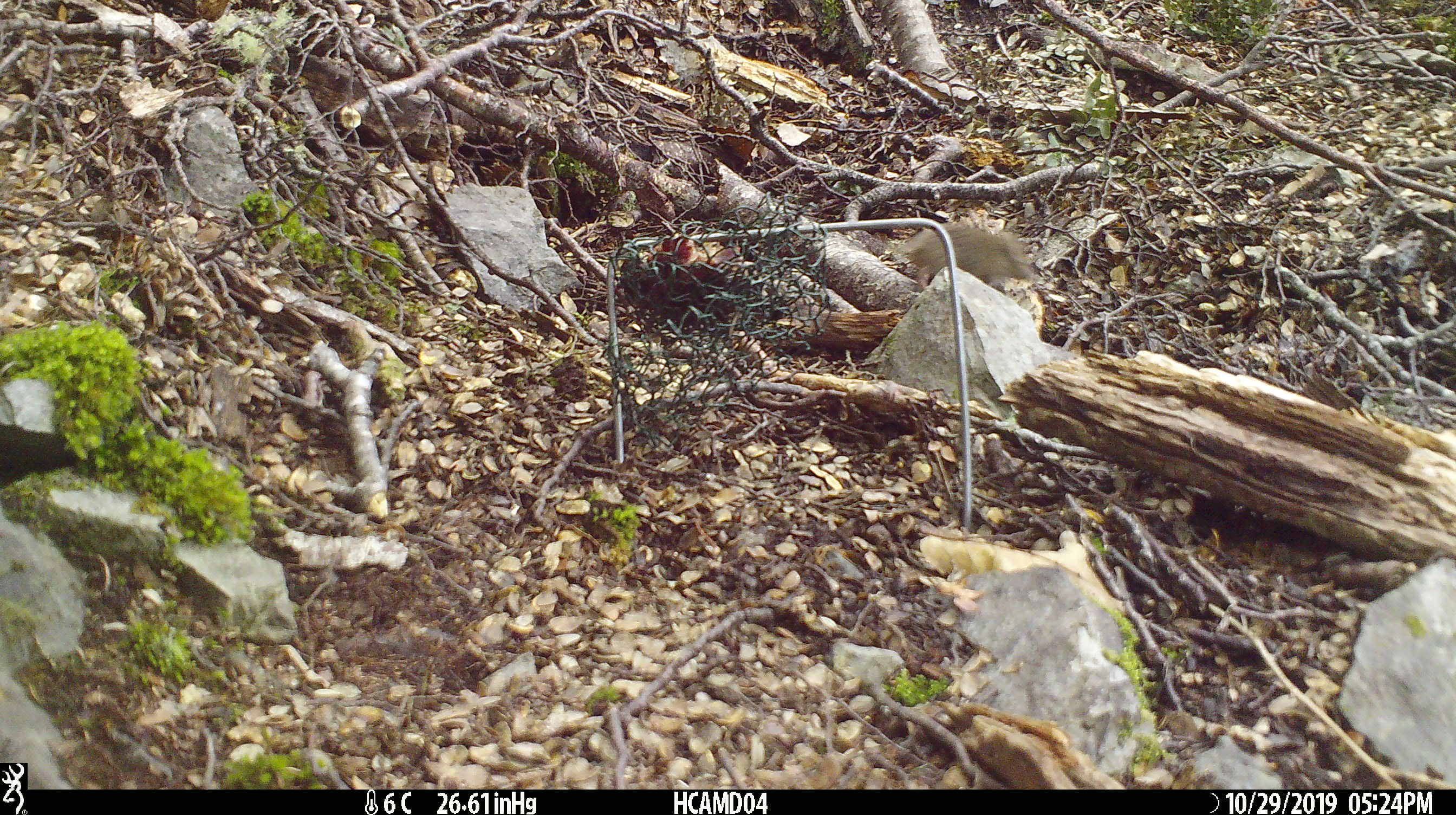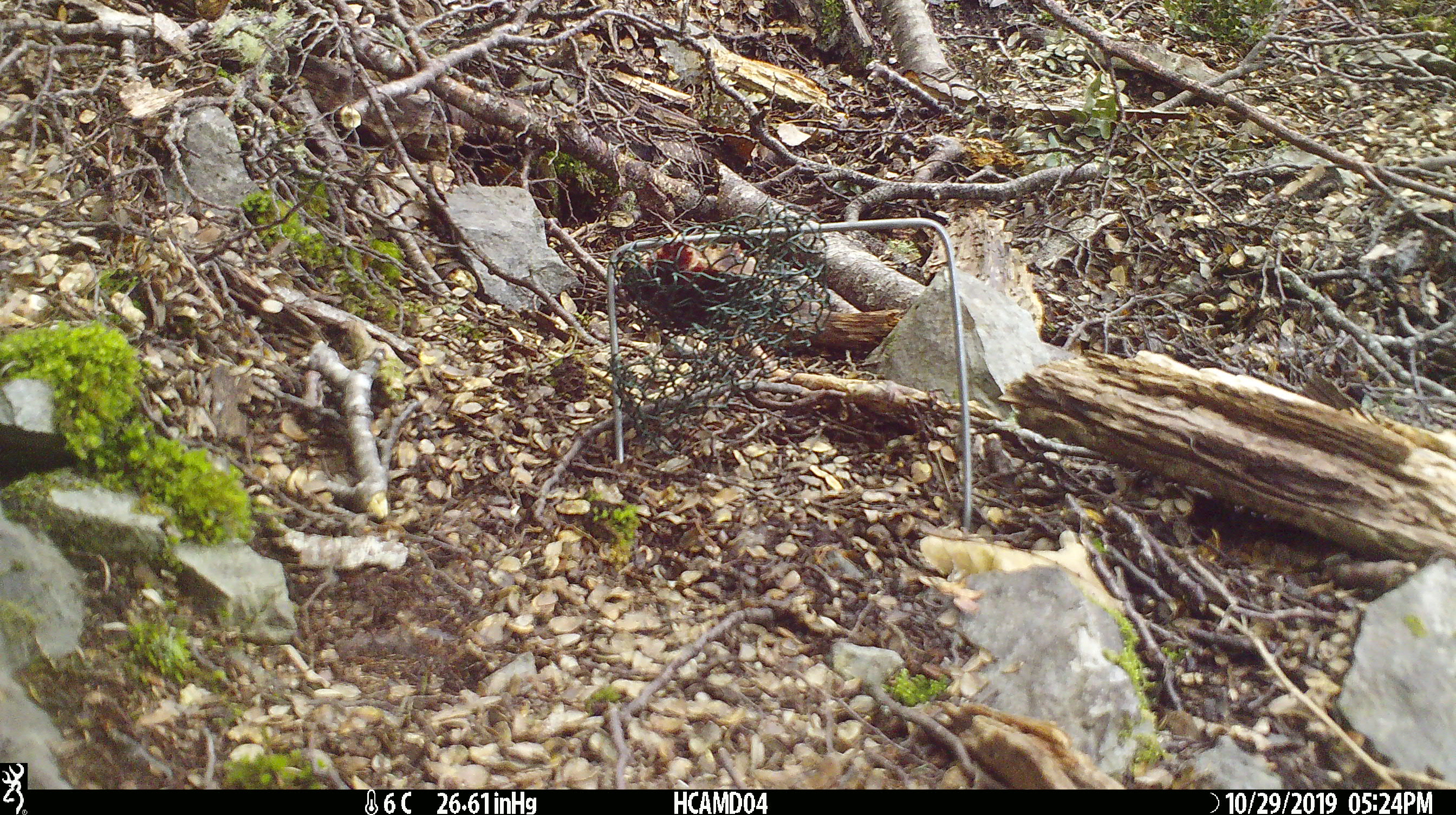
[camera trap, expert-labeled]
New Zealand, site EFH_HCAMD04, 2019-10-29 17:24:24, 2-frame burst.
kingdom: Animalia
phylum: Chordata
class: Mammalia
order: Rodentia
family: Muridae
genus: Mus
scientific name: Mus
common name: mouse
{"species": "mouse (Mus)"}